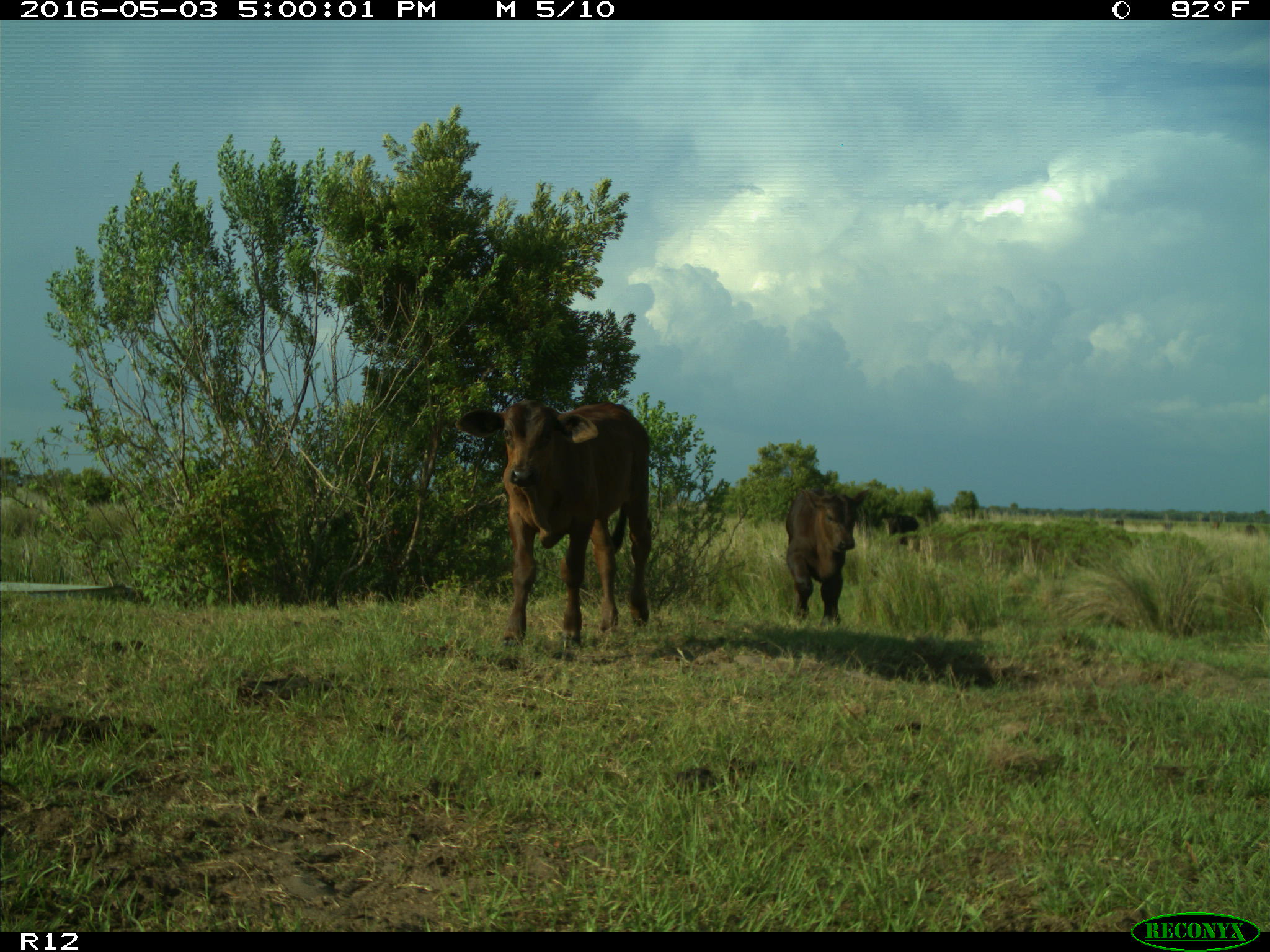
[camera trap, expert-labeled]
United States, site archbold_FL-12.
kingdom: Animalia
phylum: Chordata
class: Mammalia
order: Artiodactyla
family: Bovidae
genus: Bos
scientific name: Bos taurus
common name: domestic cow